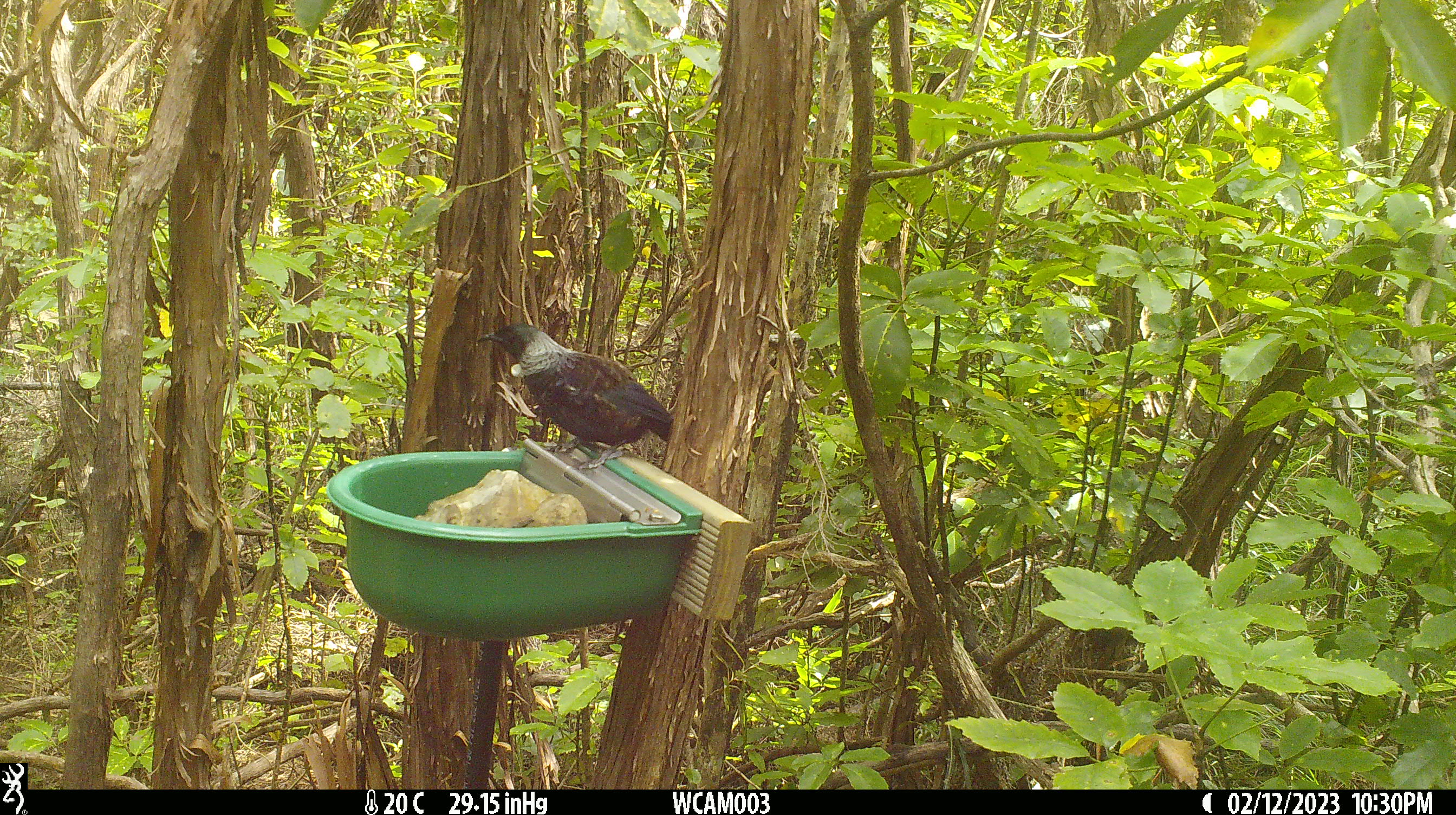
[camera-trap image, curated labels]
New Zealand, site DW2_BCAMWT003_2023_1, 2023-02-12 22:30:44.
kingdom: Animalia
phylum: Chordata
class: Aves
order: Passeriformes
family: Meliphagidae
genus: Prosthemadera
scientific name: Prosthemadera novaeseelandiae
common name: tui